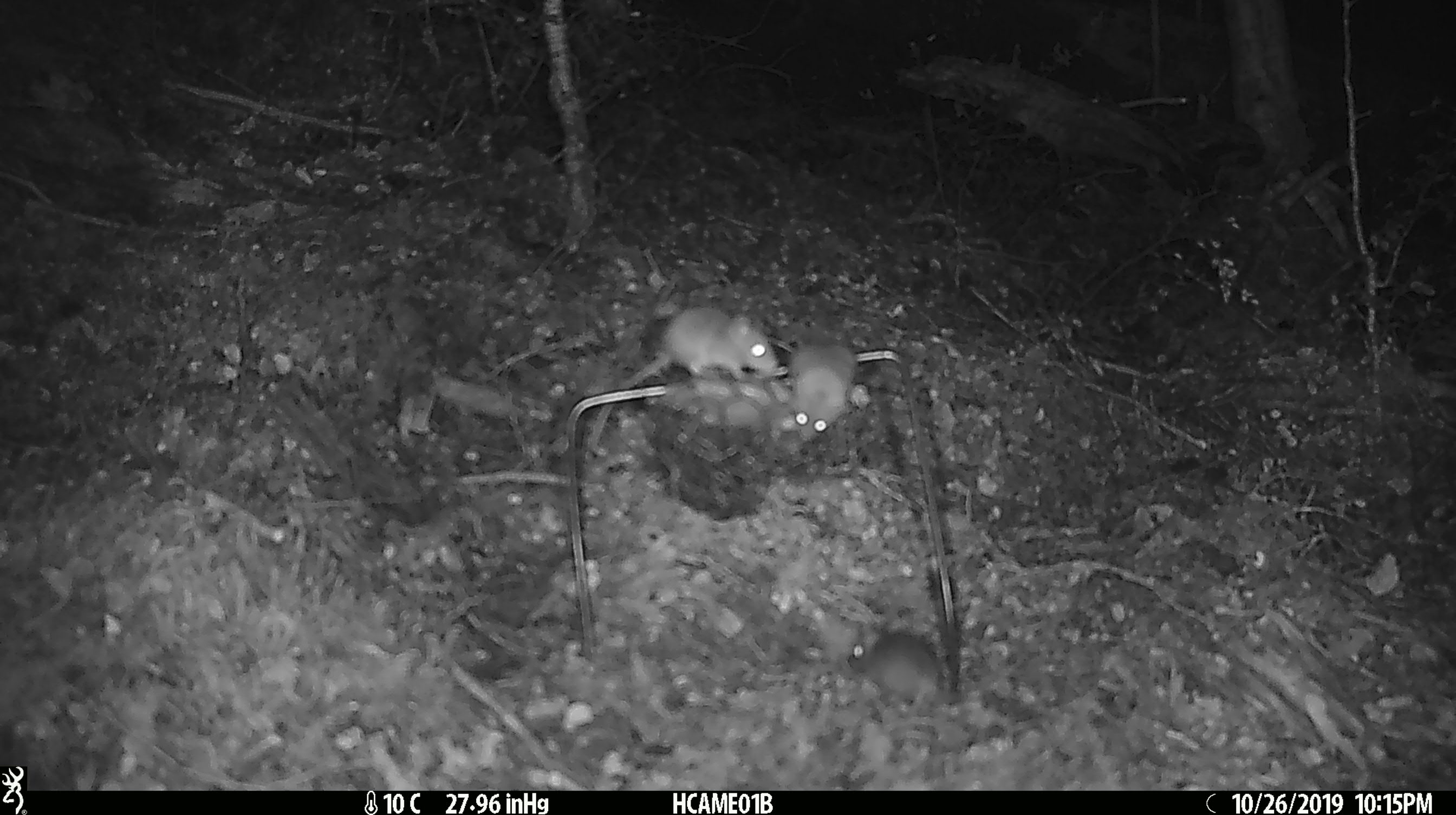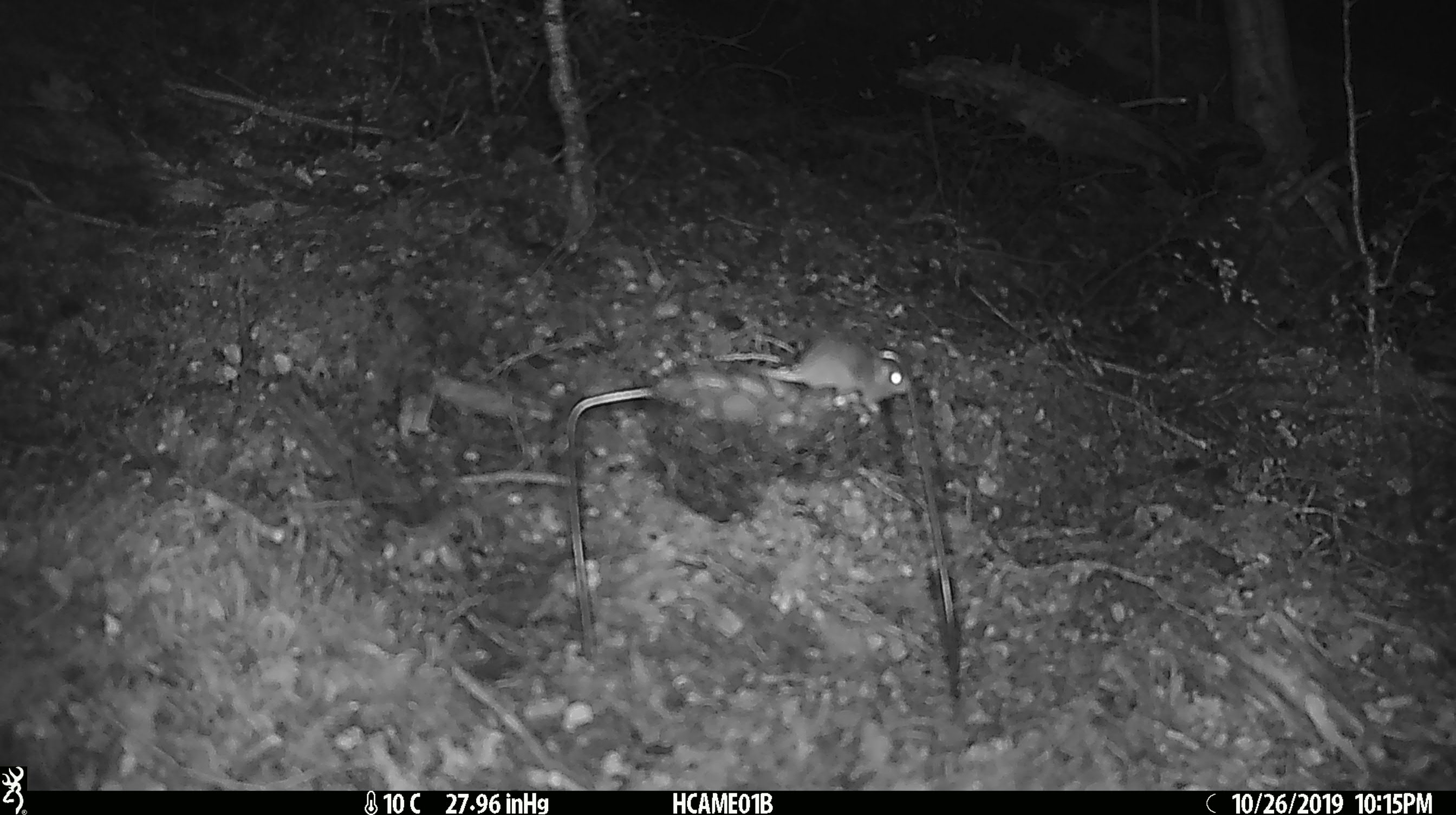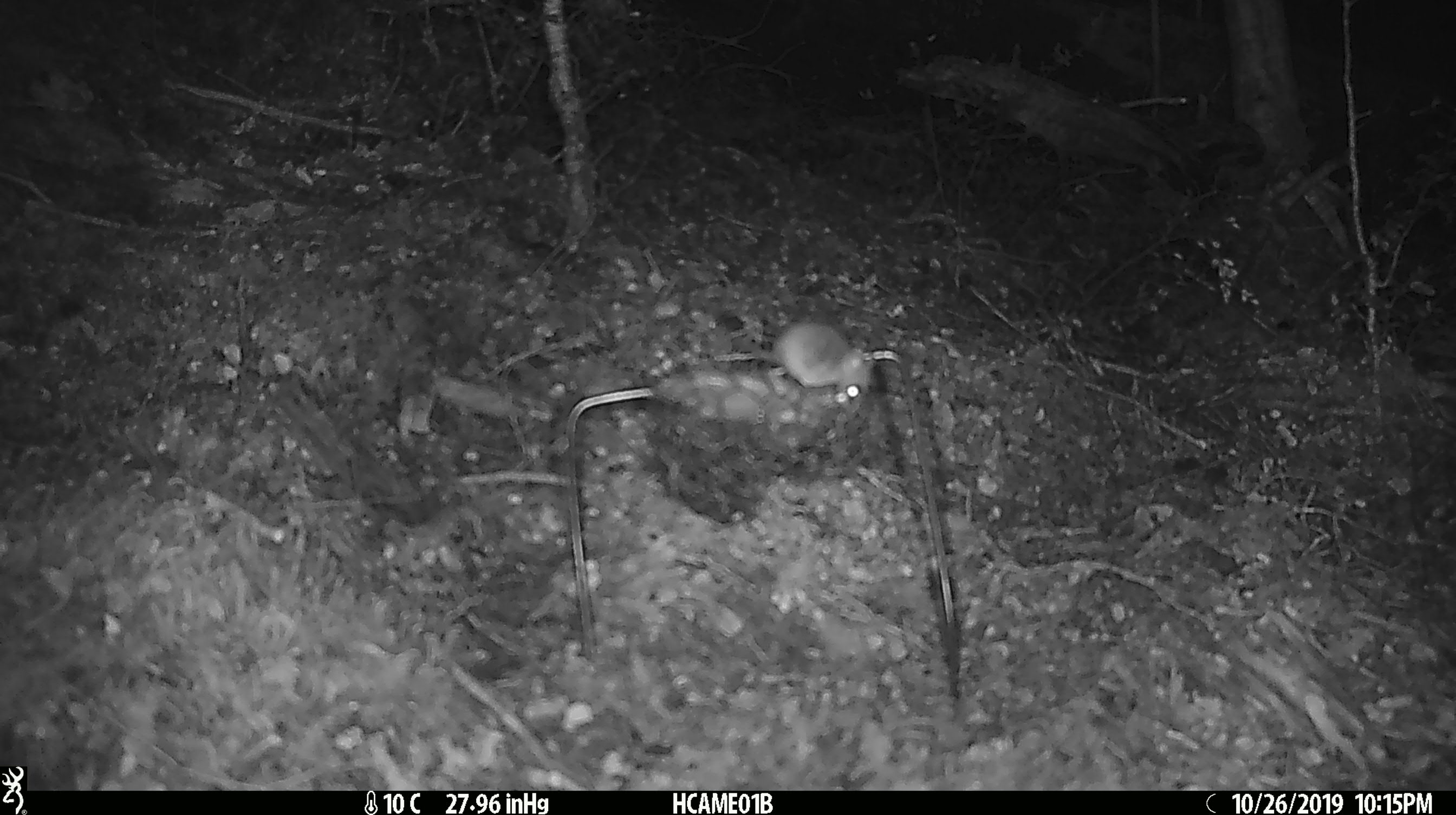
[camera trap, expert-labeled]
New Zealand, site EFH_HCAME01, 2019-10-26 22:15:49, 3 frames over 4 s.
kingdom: Animalia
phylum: Chordata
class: Mammalia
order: Rodentia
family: Muridae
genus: Mus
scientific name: Mus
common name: mouse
Mouse (Mus).